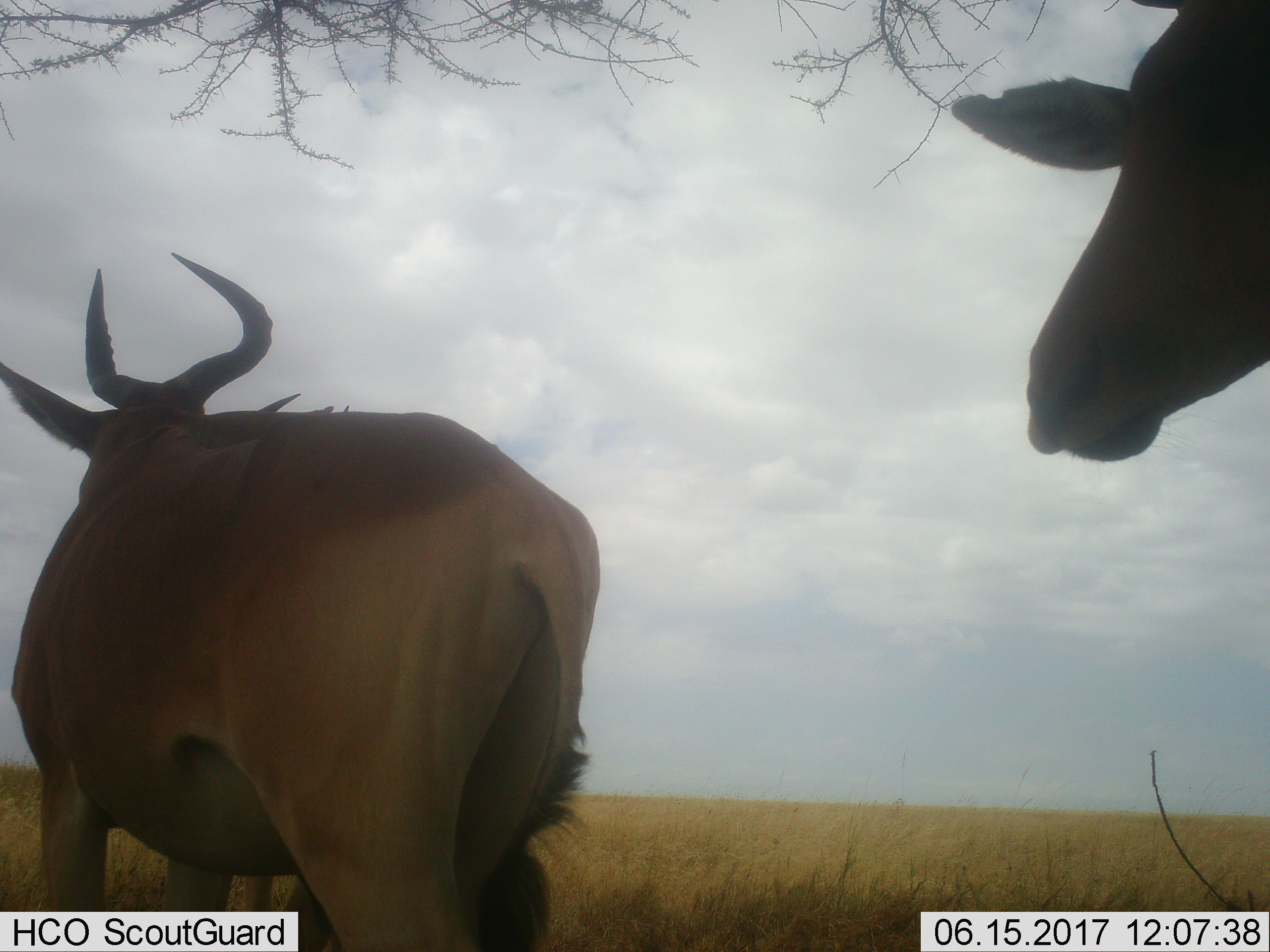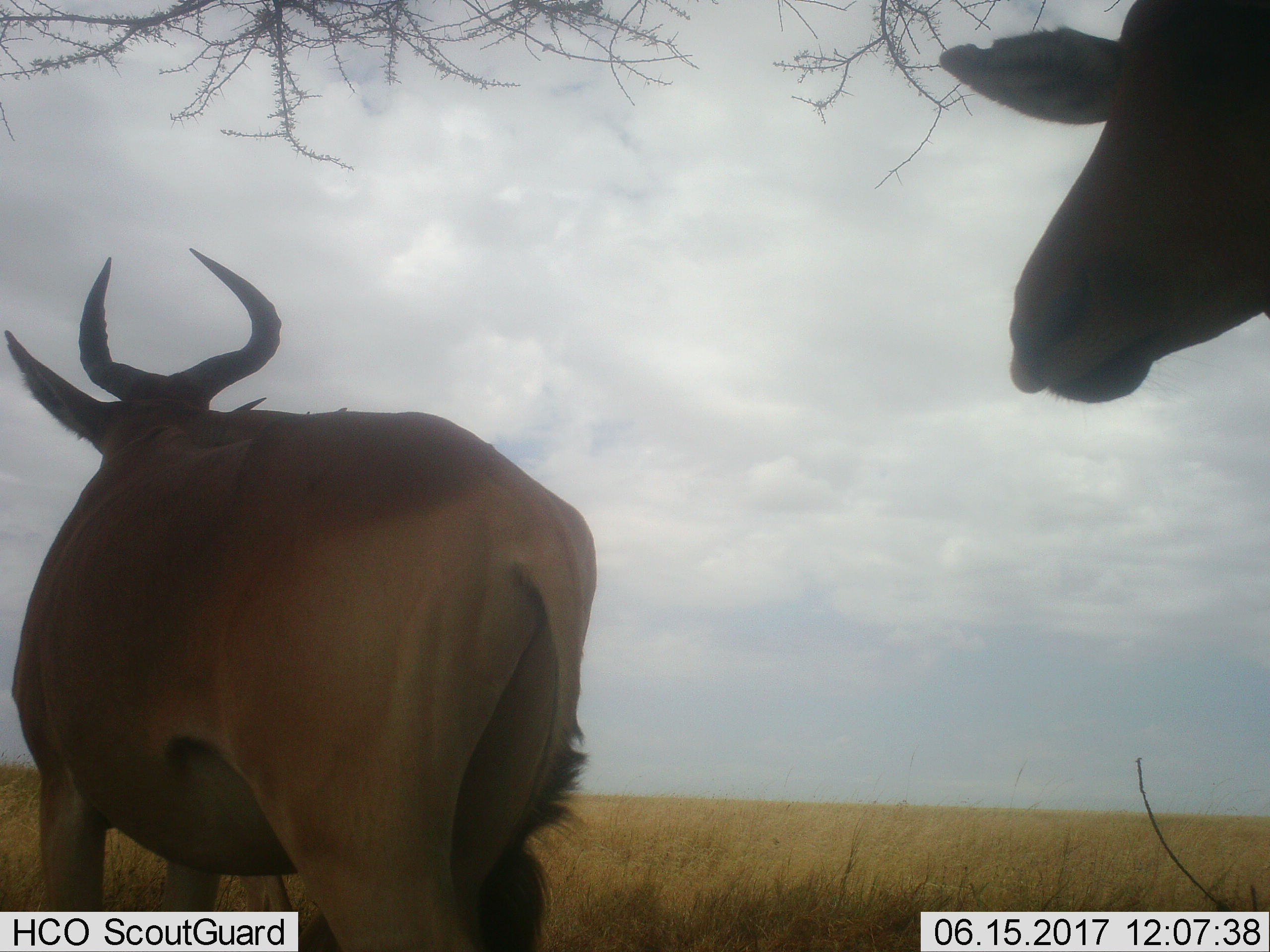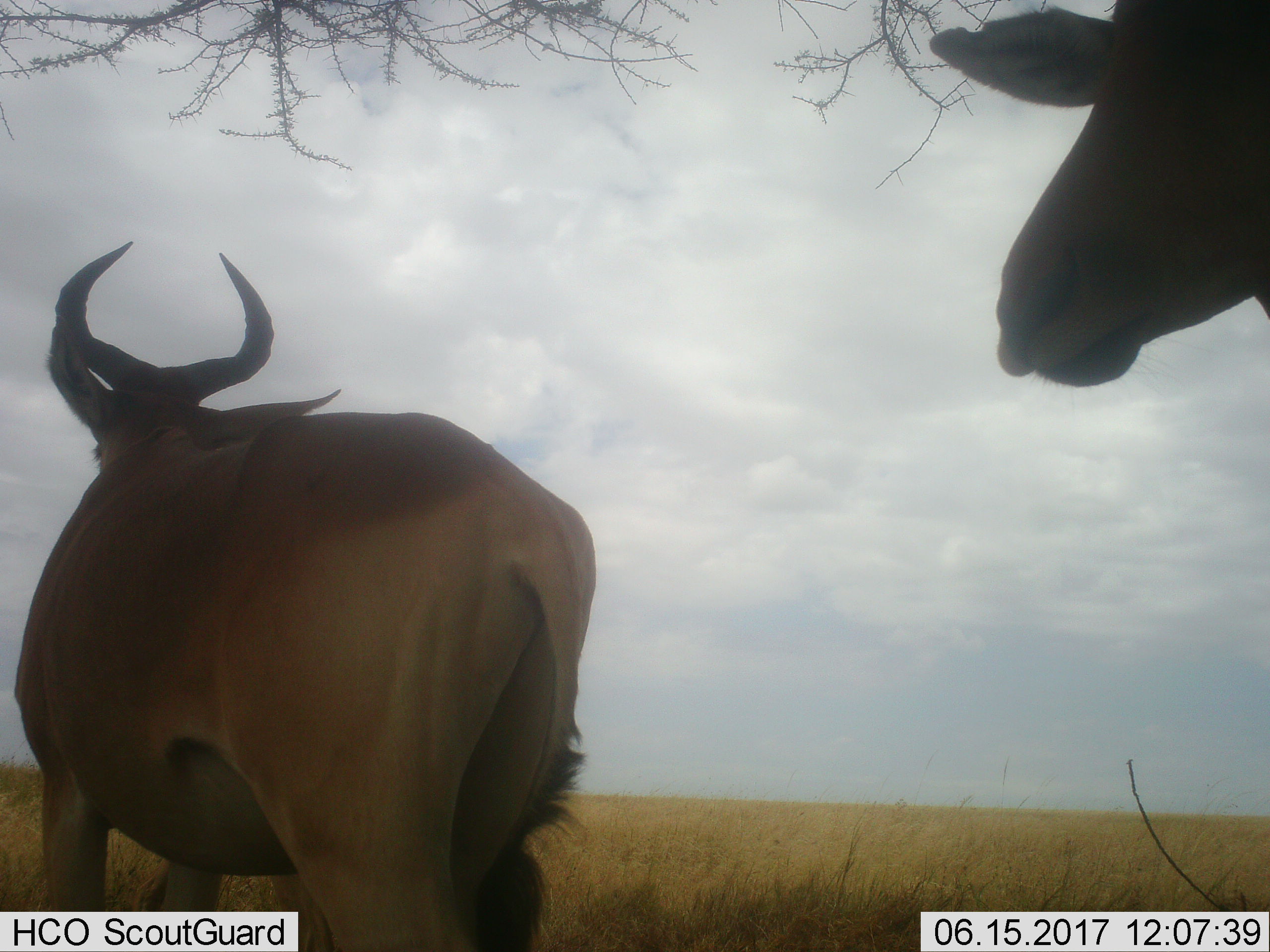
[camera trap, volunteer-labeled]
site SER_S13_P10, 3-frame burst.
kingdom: Animalia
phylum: Chordata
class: Mammalia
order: Artiodactyla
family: Bovidae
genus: Alcelaphus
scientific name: Alcelaphus buselaphus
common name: hartebeest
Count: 3.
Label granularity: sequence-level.